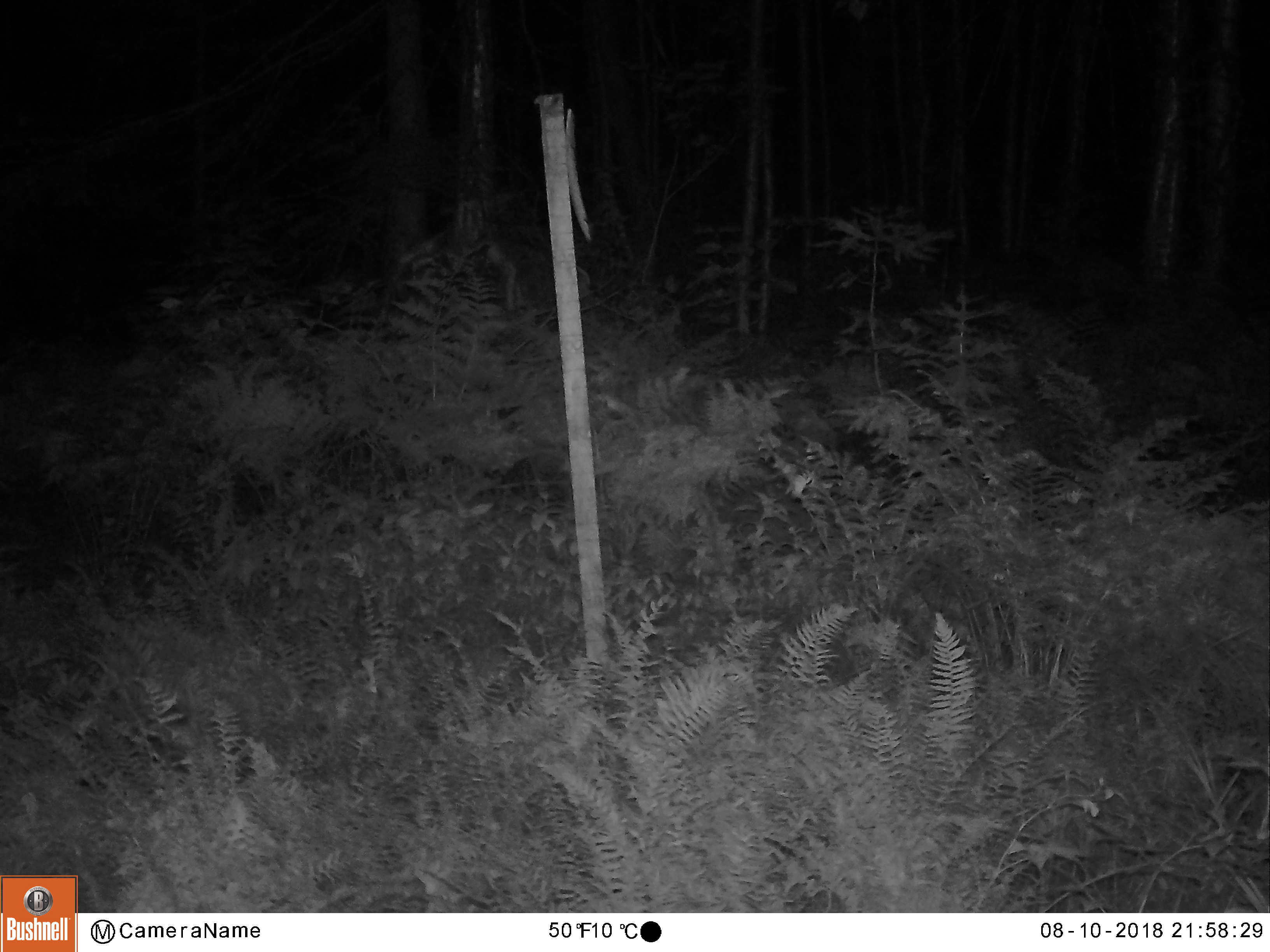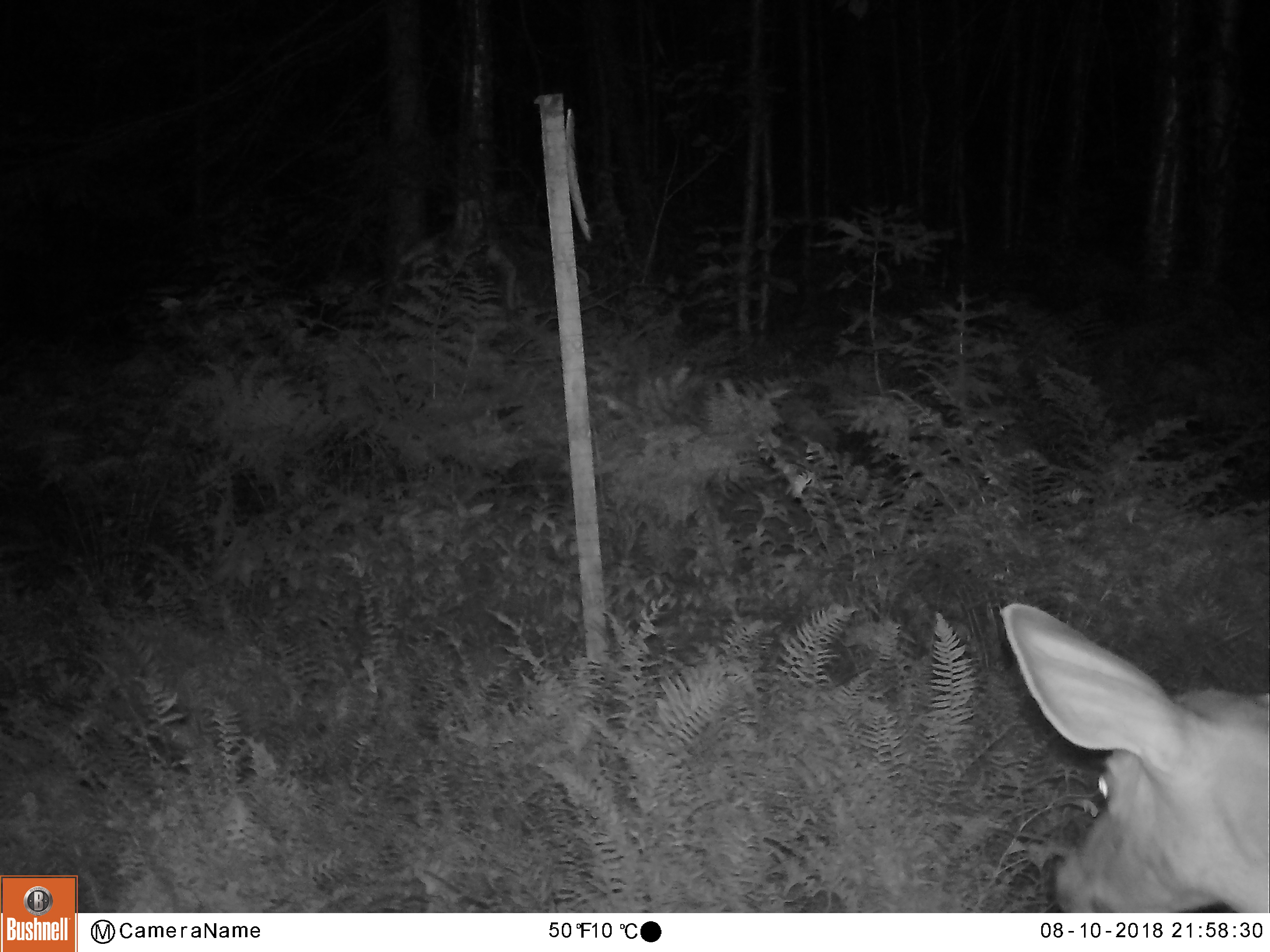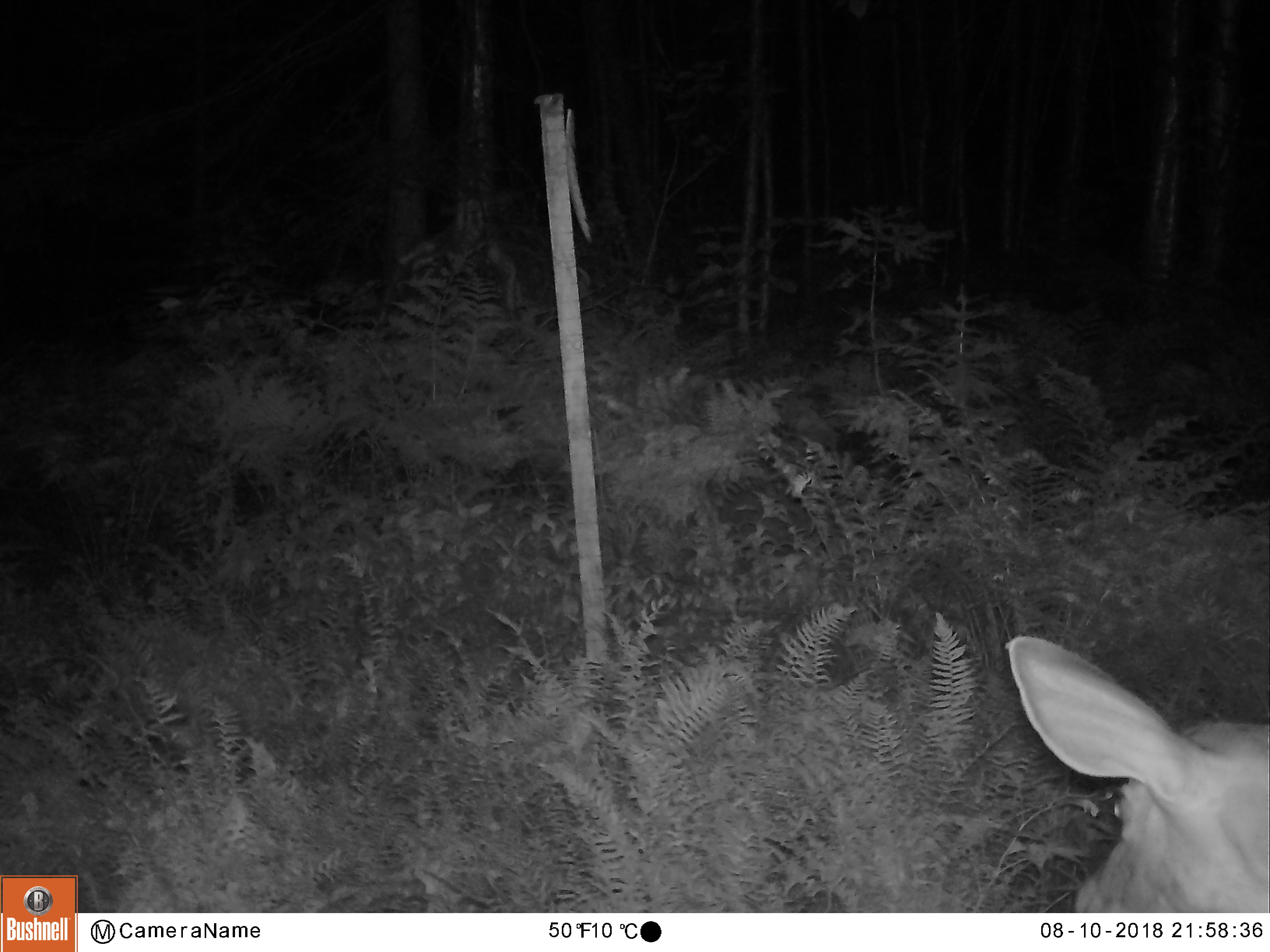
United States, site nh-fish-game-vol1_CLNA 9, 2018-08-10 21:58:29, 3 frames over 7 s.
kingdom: Animalia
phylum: Chordata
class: Mammalia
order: Artiodactyla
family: Cervidae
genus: Odocoileus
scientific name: Odocoileus virginianus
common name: white-tailed deer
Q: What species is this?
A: White-tailed deer (Odocoileus virginianus).